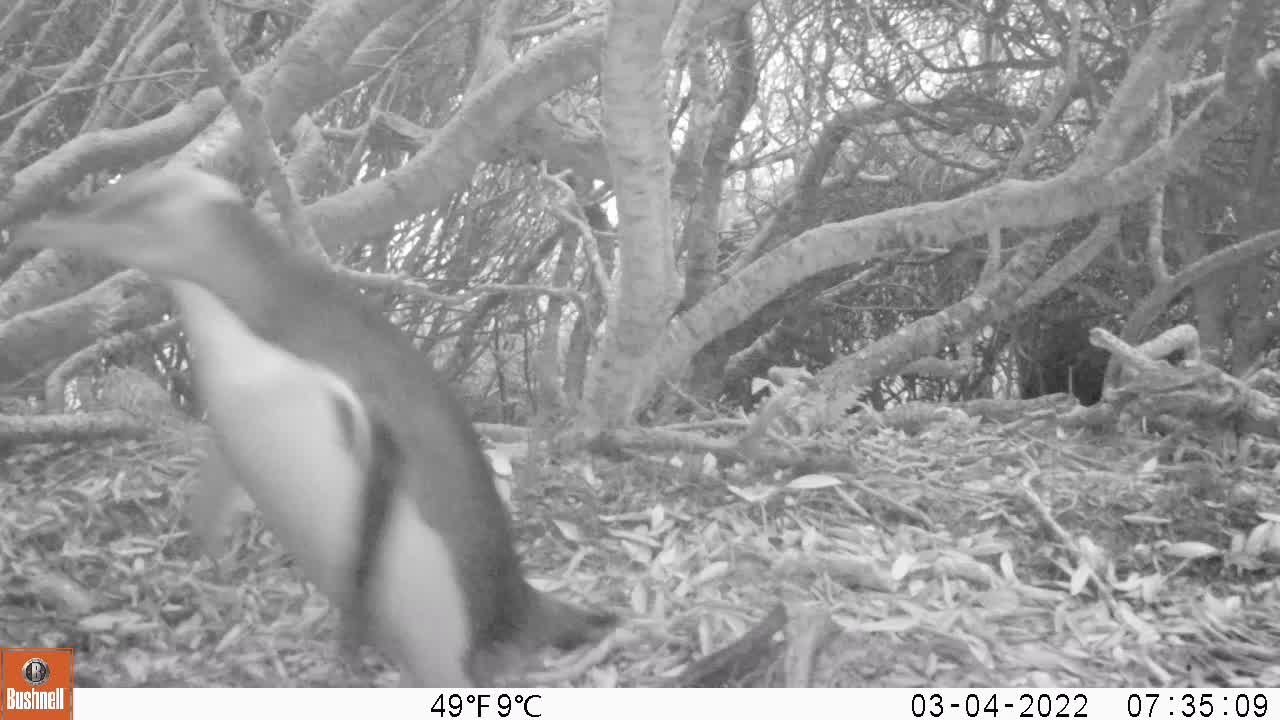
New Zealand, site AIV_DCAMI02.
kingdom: Animalia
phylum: Chordata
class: Aves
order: Sphenisciformes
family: Spheniscidae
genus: Megadyptes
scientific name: Megadyptes antipodes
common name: yellow-eyed penguin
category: yellow eyed penguin